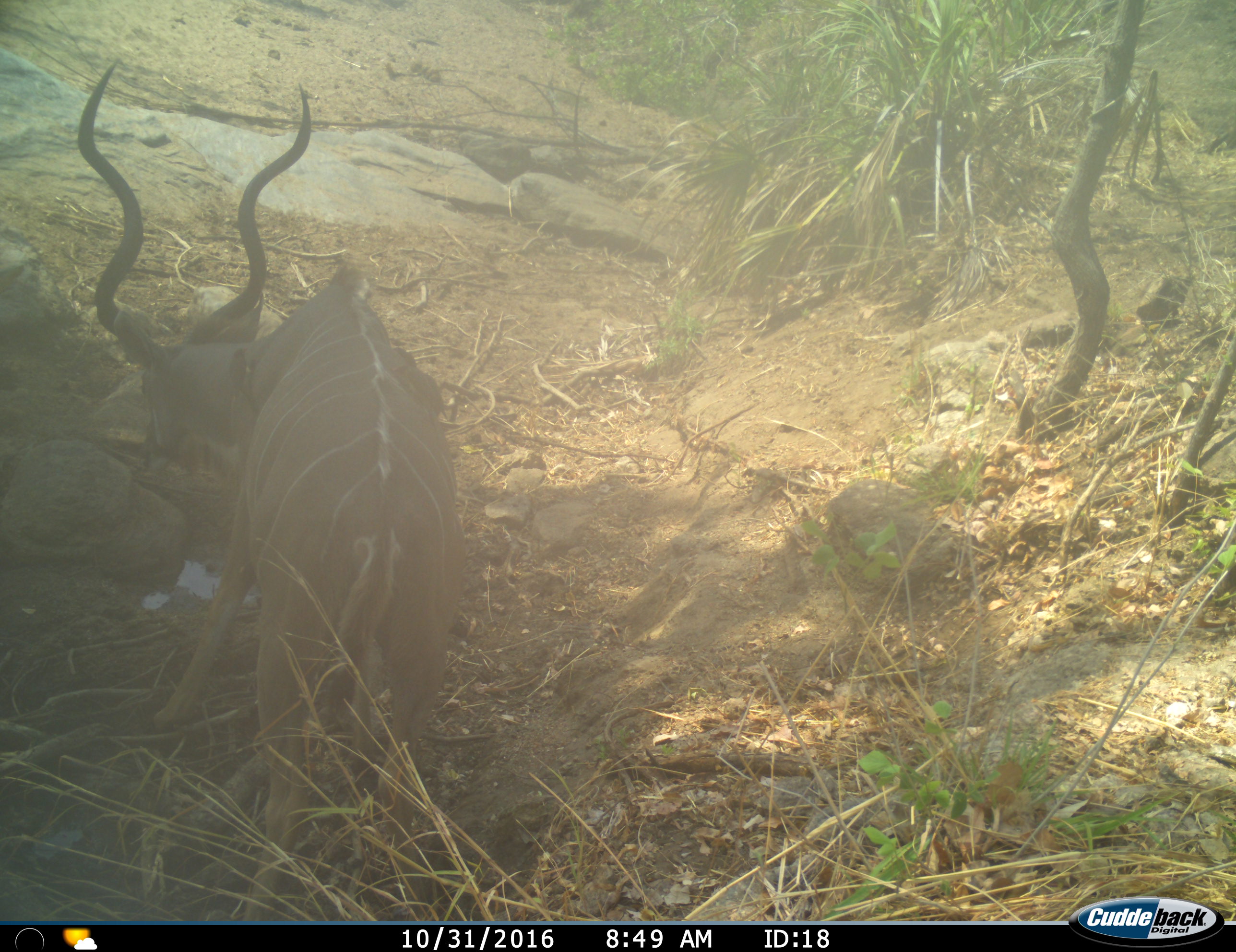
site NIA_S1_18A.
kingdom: Animalia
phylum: Chordata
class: Mammalia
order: Artiodactyla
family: Bovidae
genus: Tragelaphus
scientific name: Tragelaphus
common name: kudu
Kudu (Tragelaphus), count 1. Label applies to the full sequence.